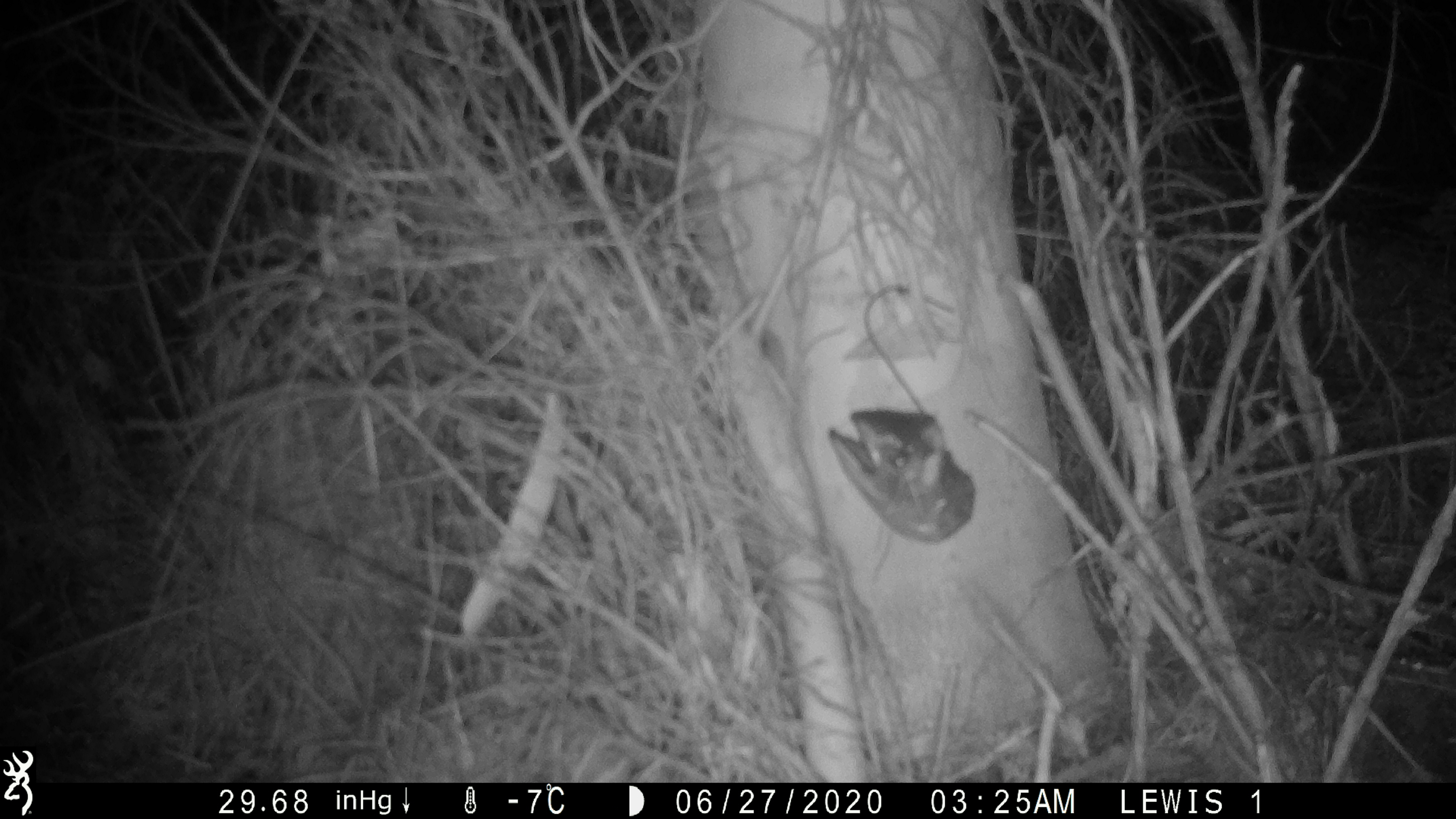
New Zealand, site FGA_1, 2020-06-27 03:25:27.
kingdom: Animalia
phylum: Chordata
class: Mammalia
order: Rodentia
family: Muridae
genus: Mus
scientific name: Mus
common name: mouse